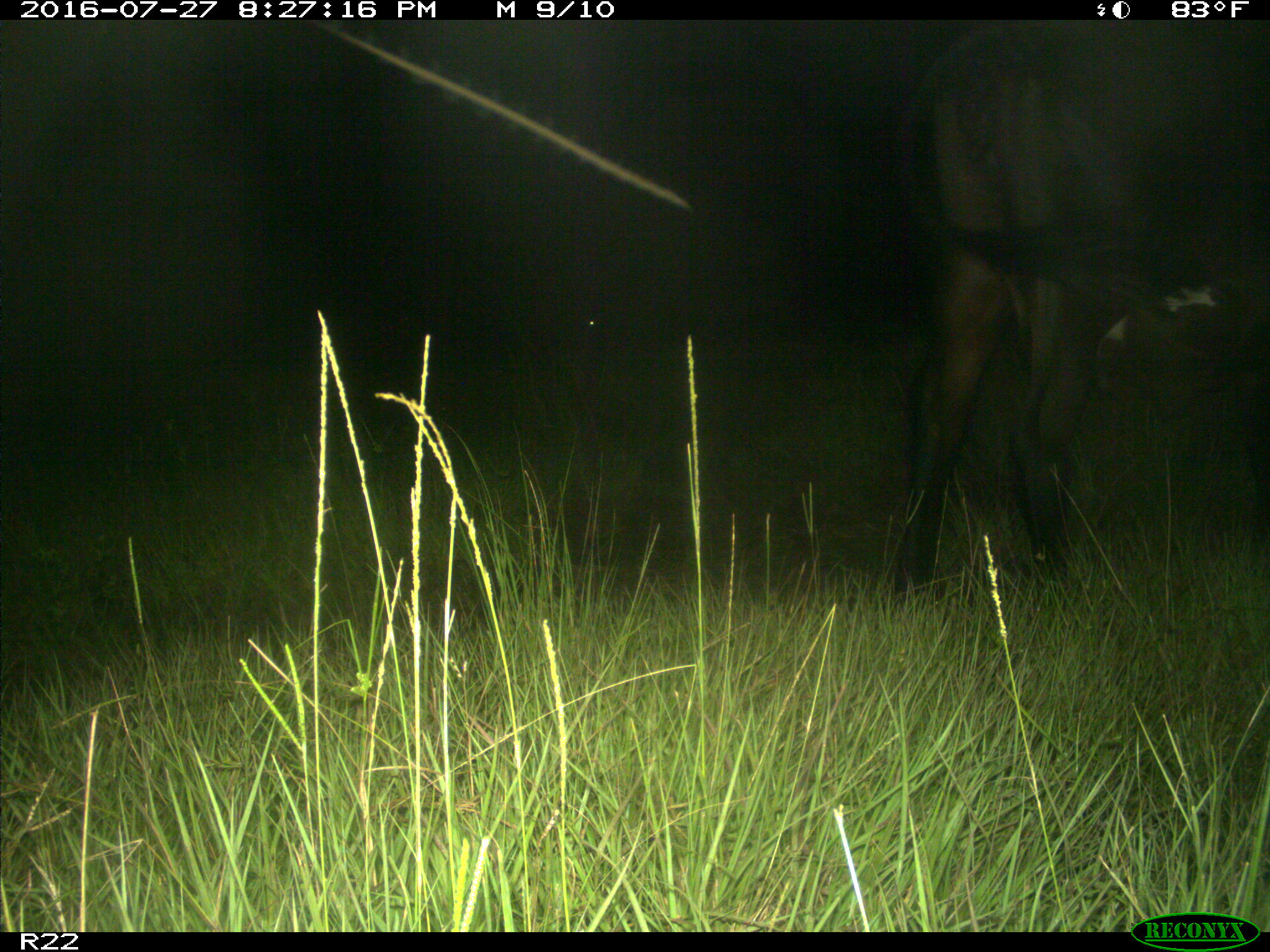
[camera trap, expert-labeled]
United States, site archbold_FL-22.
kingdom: Animalia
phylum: Chordata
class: Mammalia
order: Artiodactyla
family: Bovidae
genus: Bos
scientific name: Bos taurus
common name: domestic cow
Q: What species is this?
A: Bos taurus (domestic cow).